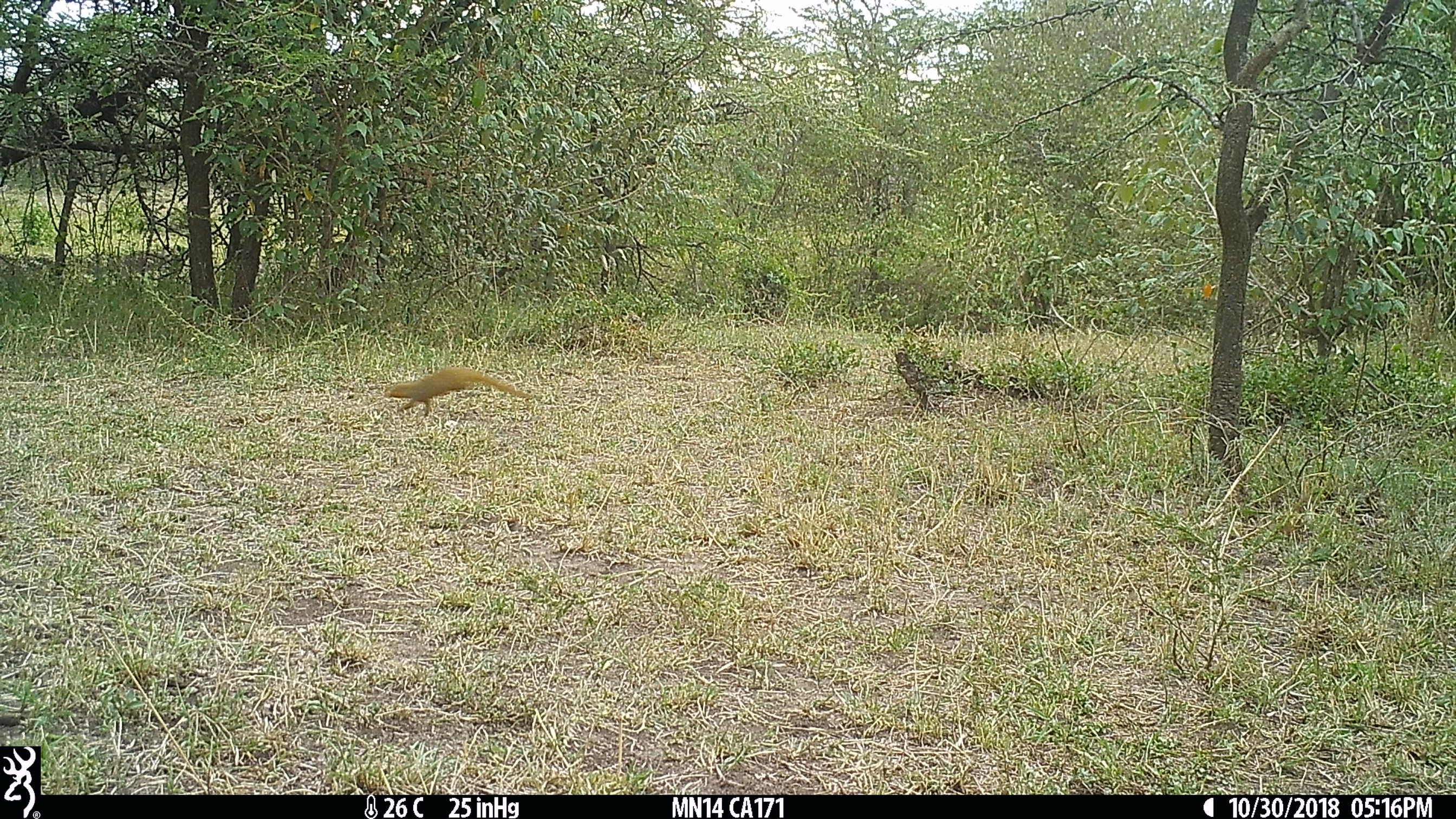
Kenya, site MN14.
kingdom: Animalia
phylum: Chordata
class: Mammalia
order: Carnivora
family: Herpestidae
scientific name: Herpestidae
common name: mongoose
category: mongoose other